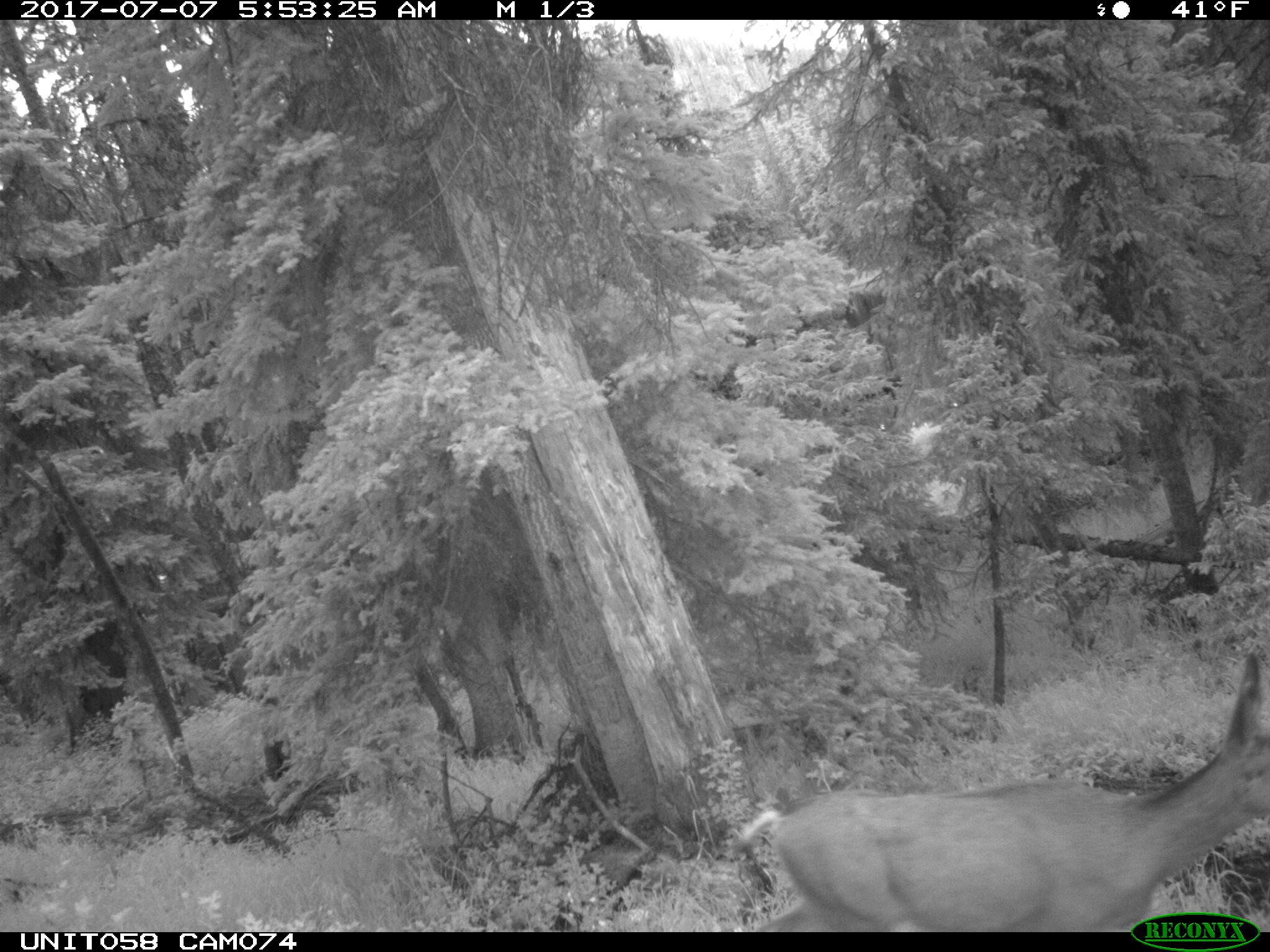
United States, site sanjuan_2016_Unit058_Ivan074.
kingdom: Animalia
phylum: Chordata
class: Mammalia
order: Artiodactyla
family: Cervidae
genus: Odocoileus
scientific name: Odocoileus hemionus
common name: mule deer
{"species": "Odocoileus hemionus (mule deer)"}